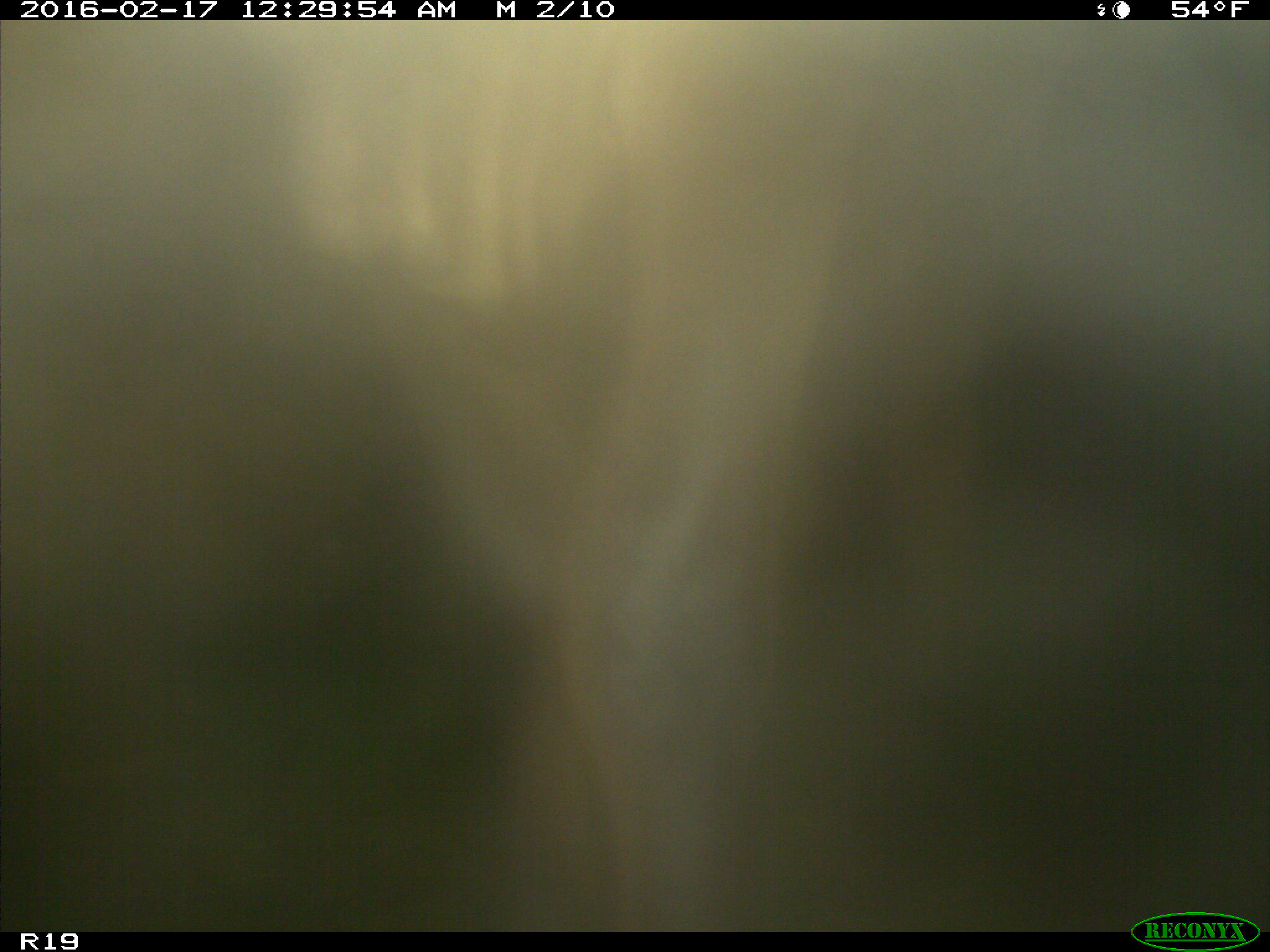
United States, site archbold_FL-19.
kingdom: Animalia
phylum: Chordata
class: Mammalia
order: Artiodactyla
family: Bovidae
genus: Bos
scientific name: Bos taurus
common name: domestic cow